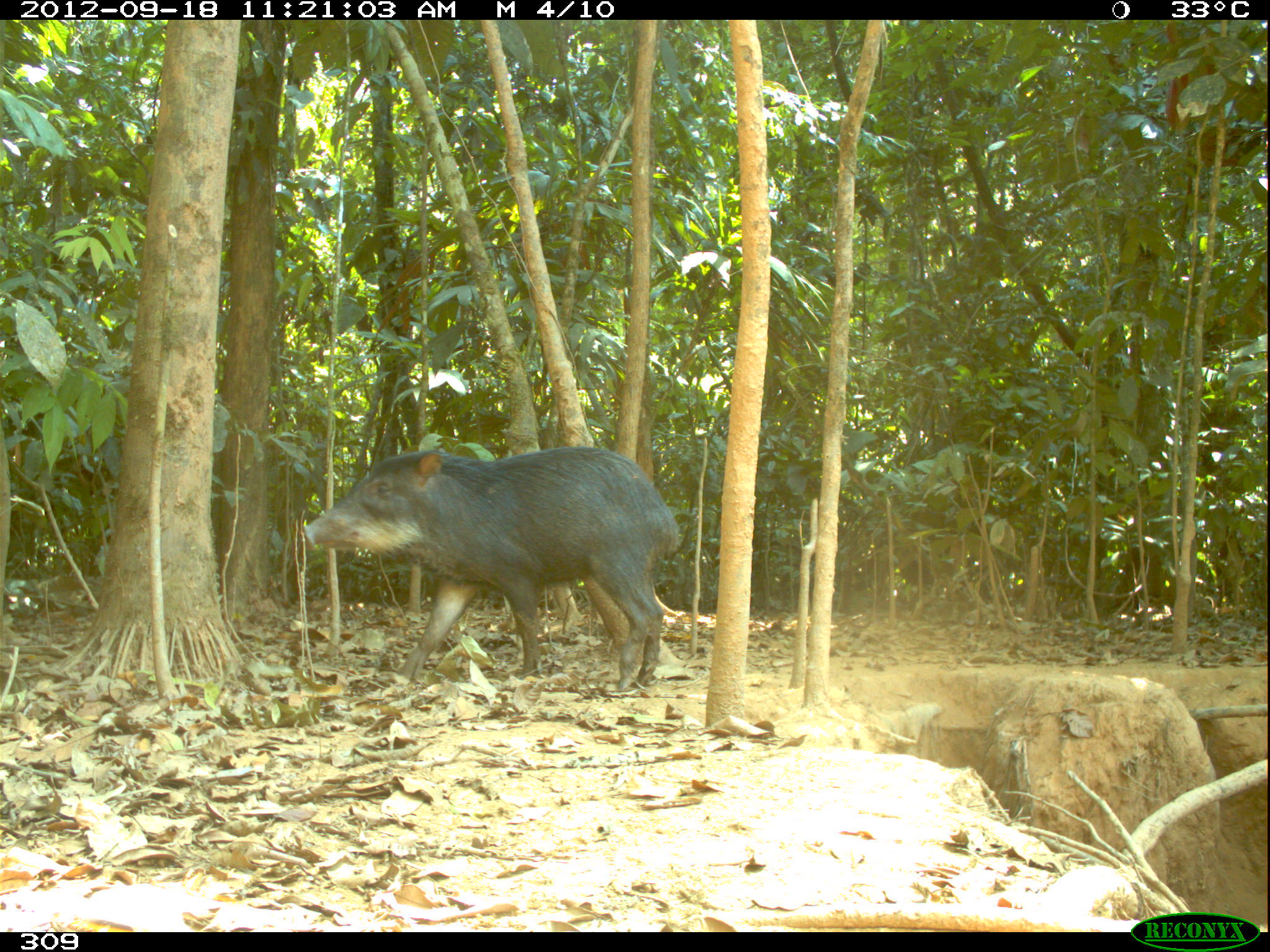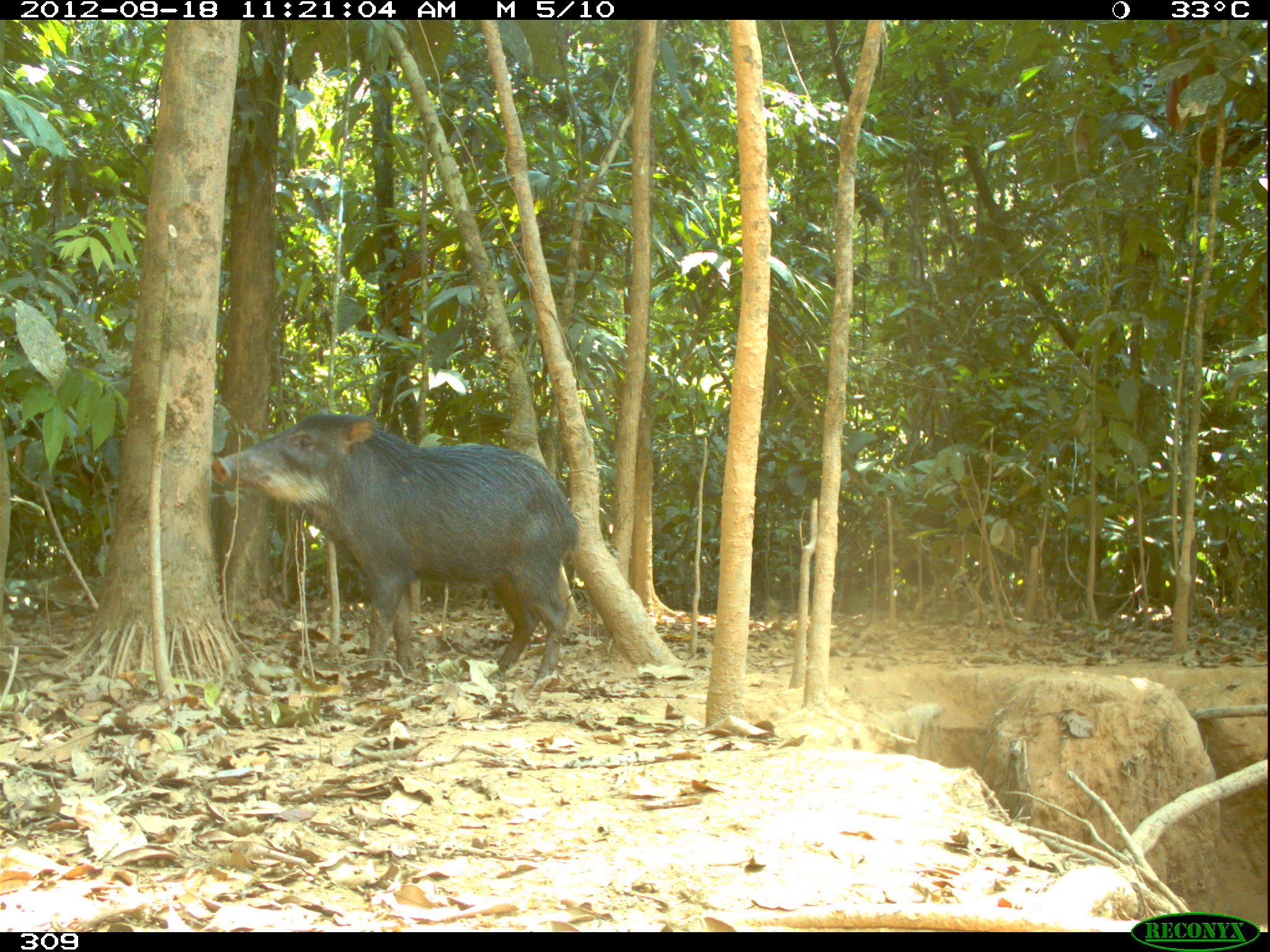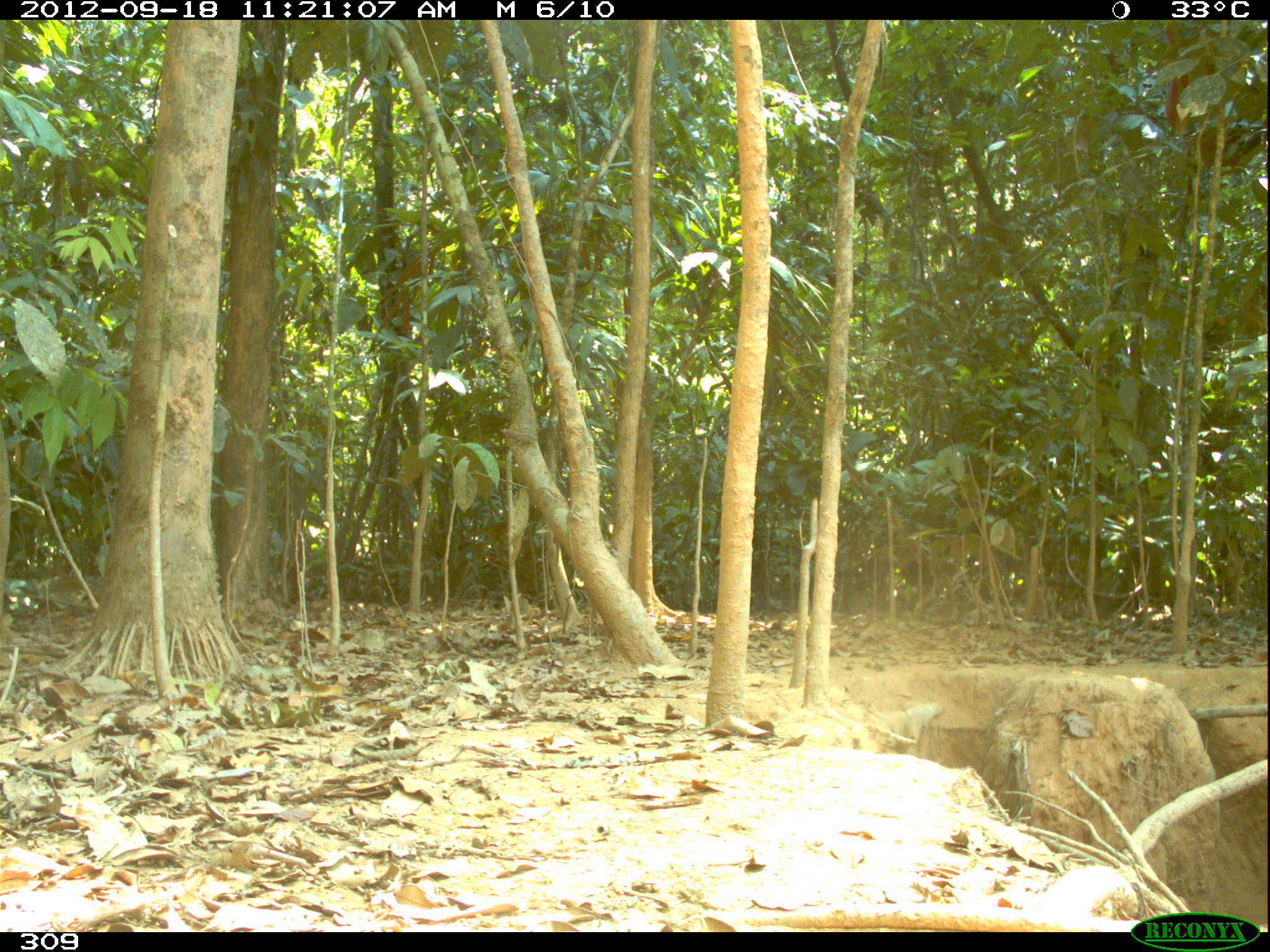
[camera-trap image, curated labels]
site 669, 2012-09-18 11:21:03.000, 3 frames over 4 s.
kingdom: Animalia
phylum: Chordata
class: Mammalia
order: Artiodactyla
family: Tayassuidae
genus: Tayassu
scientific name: Tayassu pecari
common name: white-lipped peccary